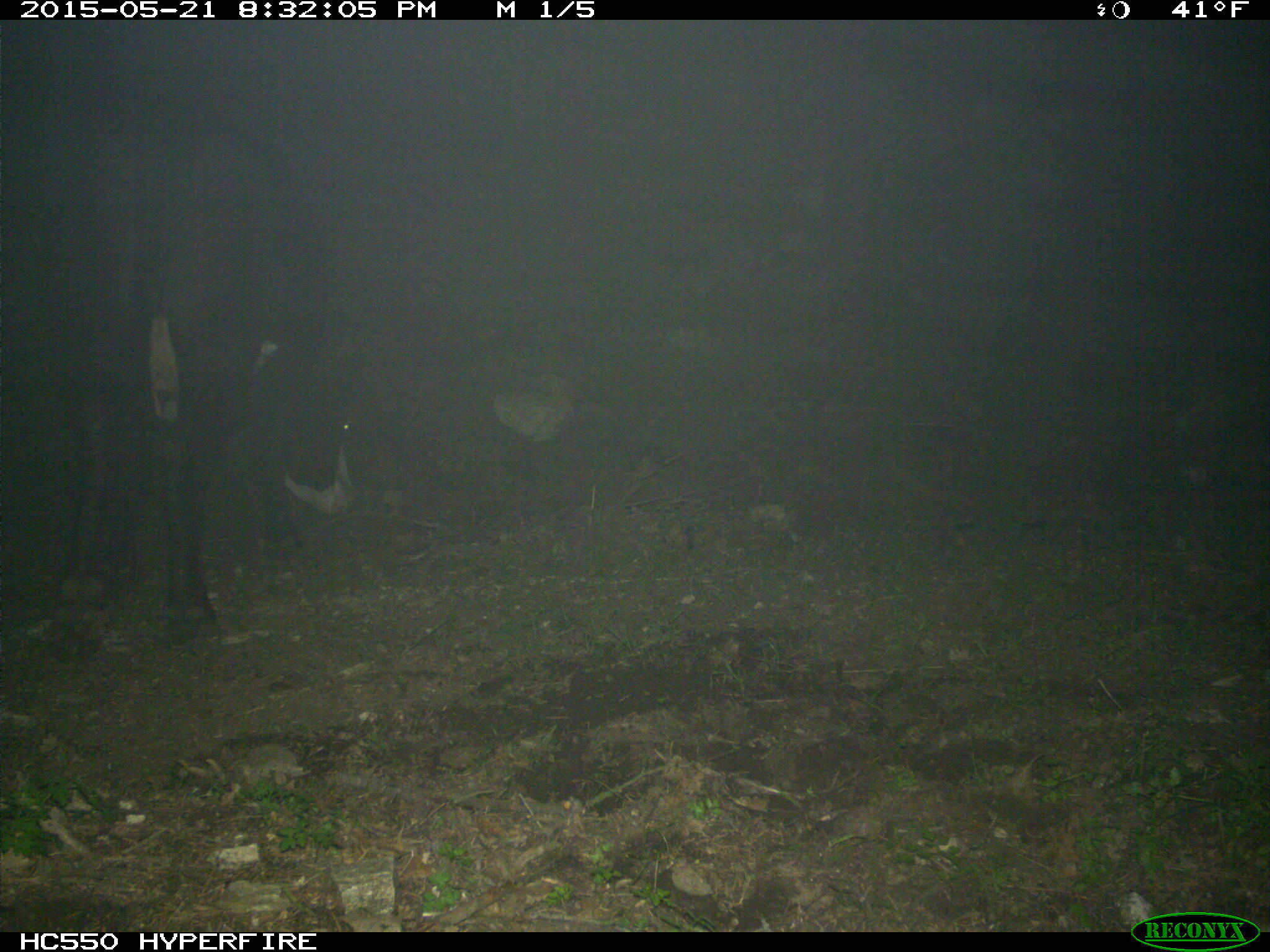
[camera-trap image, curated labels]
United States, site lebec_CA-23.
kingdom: Animalia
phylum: Chordata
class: Mammalia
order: Artiodactyla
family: Bovidae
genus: Bos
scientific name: Bos taurus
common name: domestic cow